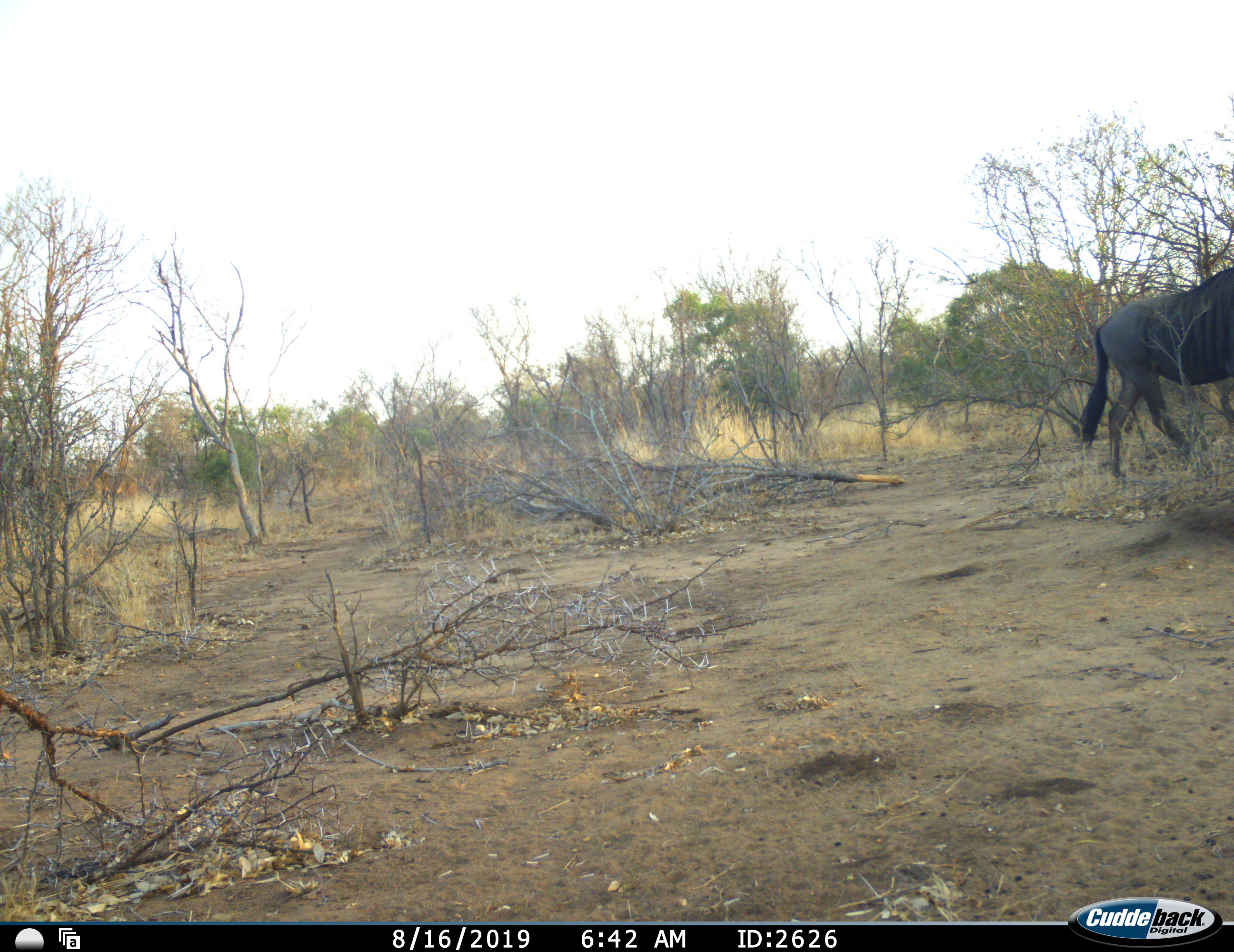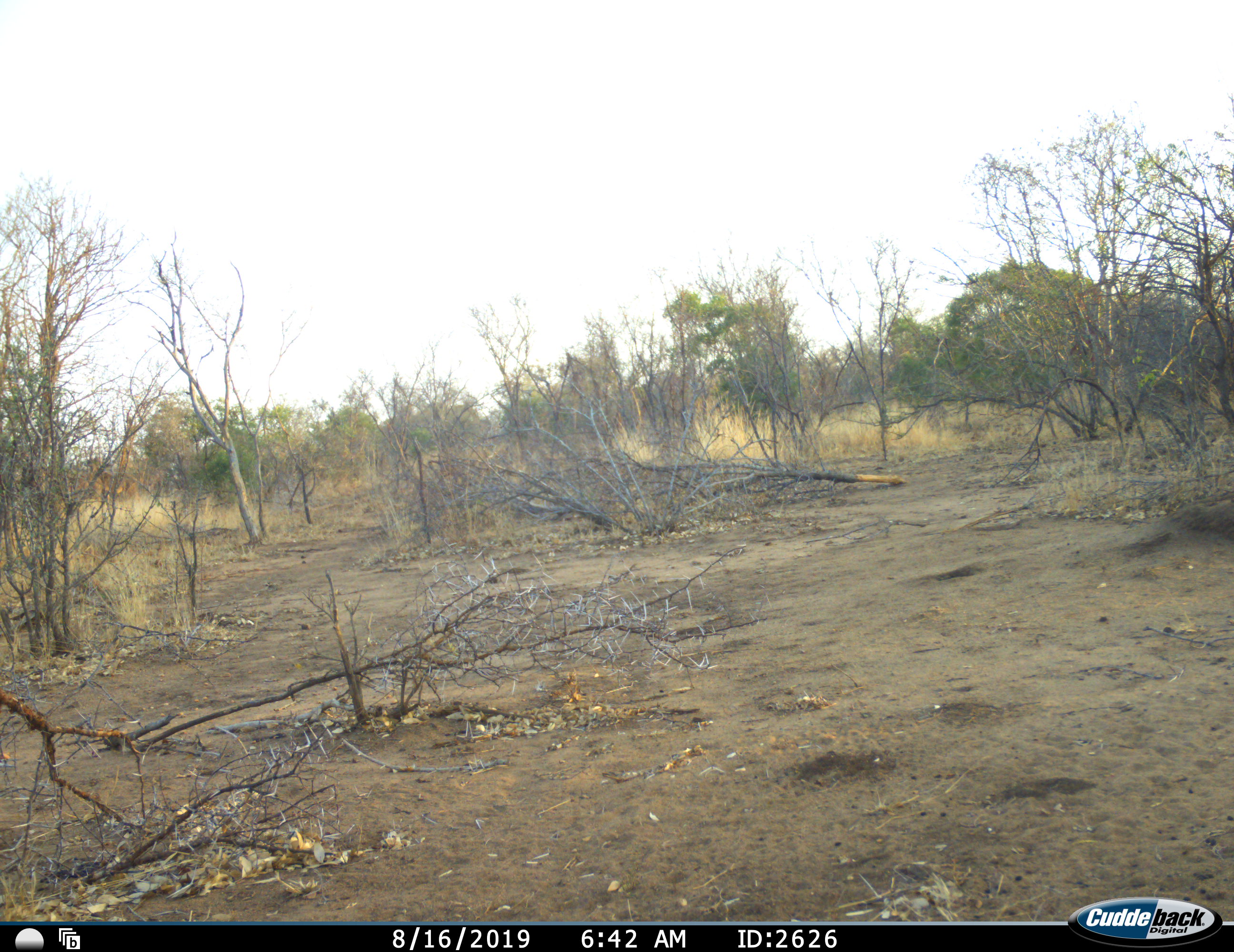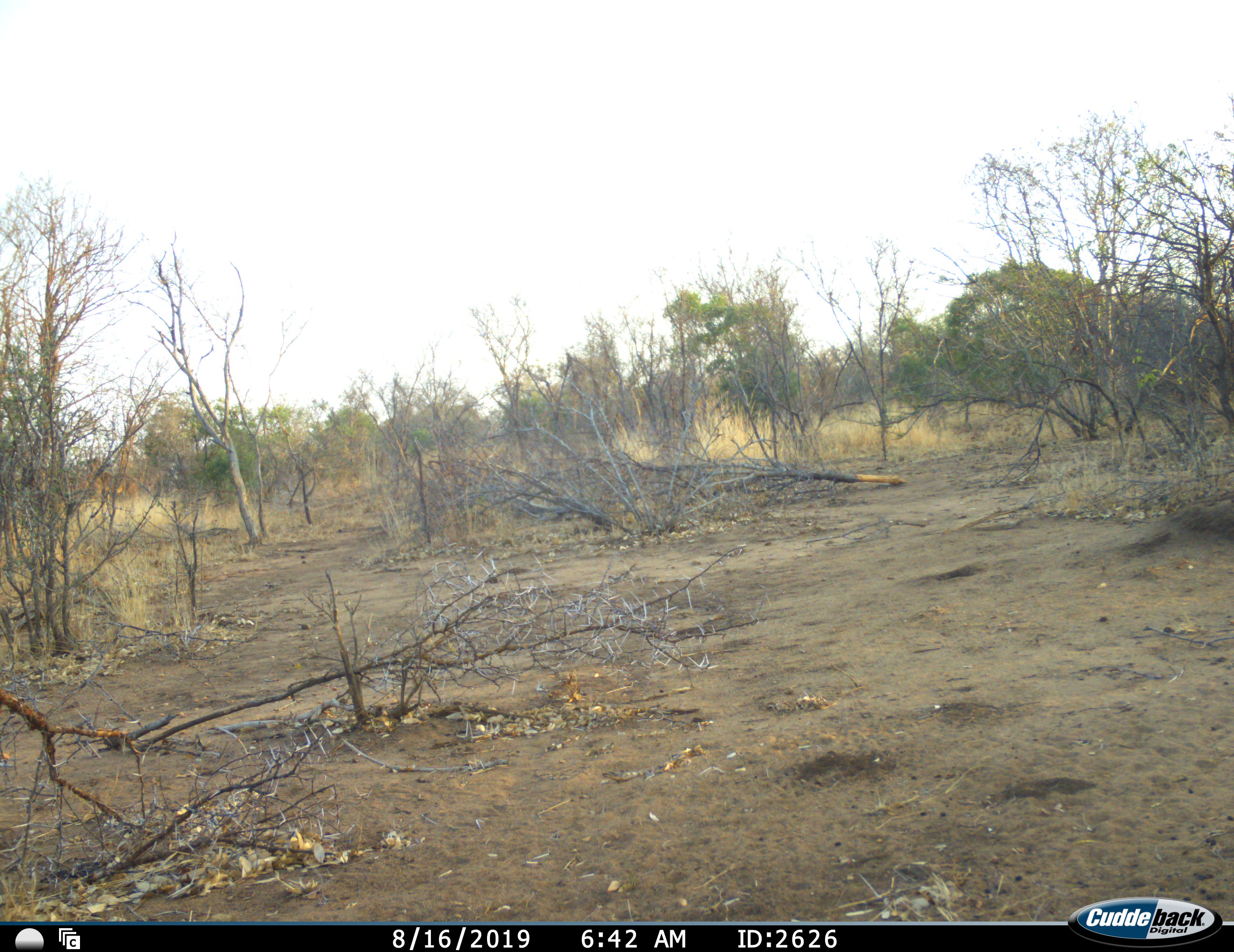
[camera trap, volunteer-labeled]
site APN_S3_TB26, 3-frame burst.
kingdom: Animalia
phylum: Chordata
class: Mammalia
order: Artiodactyla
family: Bovidae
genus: Connochaetes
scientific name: Connochaetes taurinus taurinus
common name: blue wildebeest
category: wildebeestblue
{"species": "wildebeestblue (blue wildebeest) (Connochaetes taurinus taurinus)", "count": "1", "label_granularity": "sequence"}